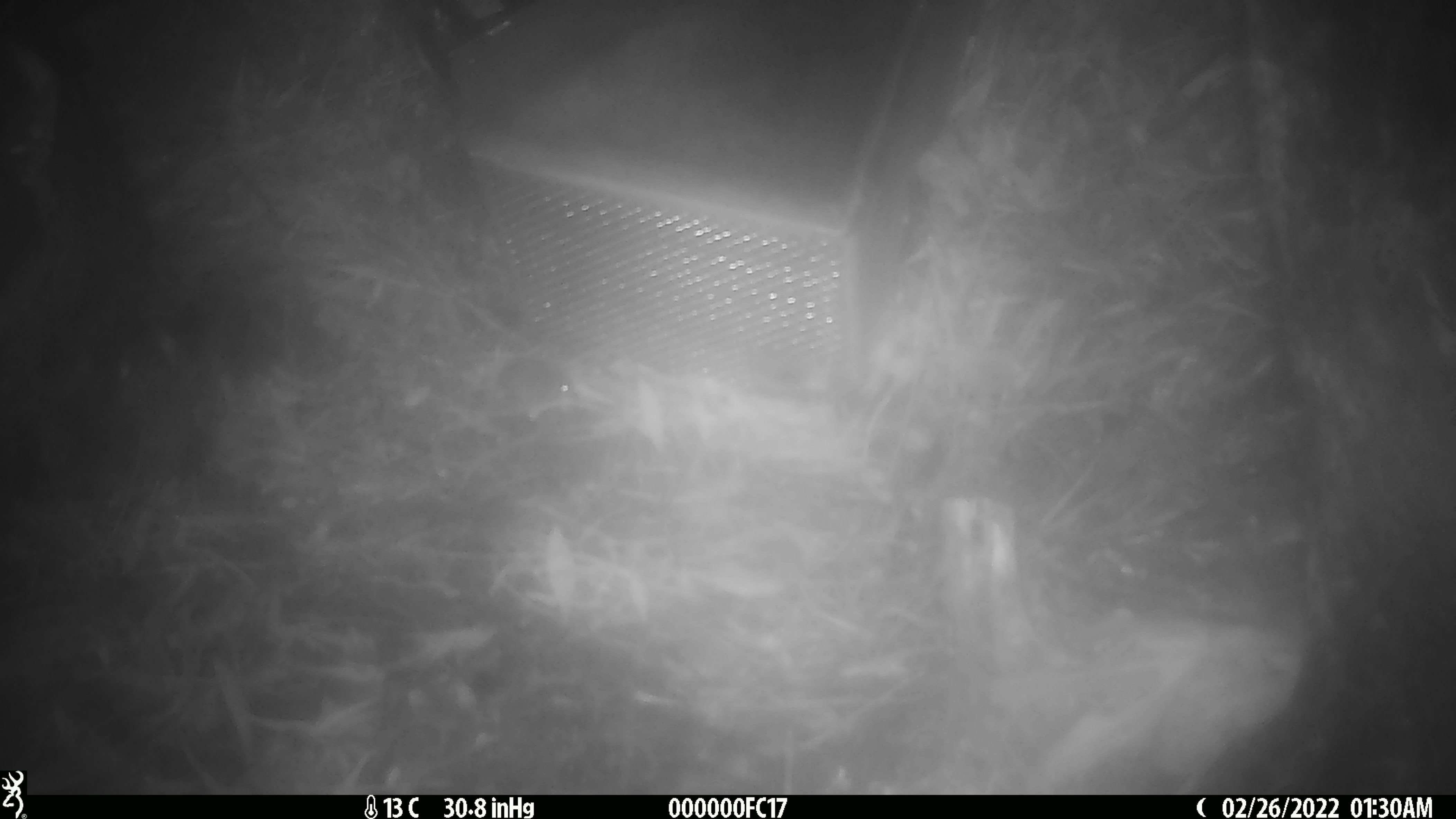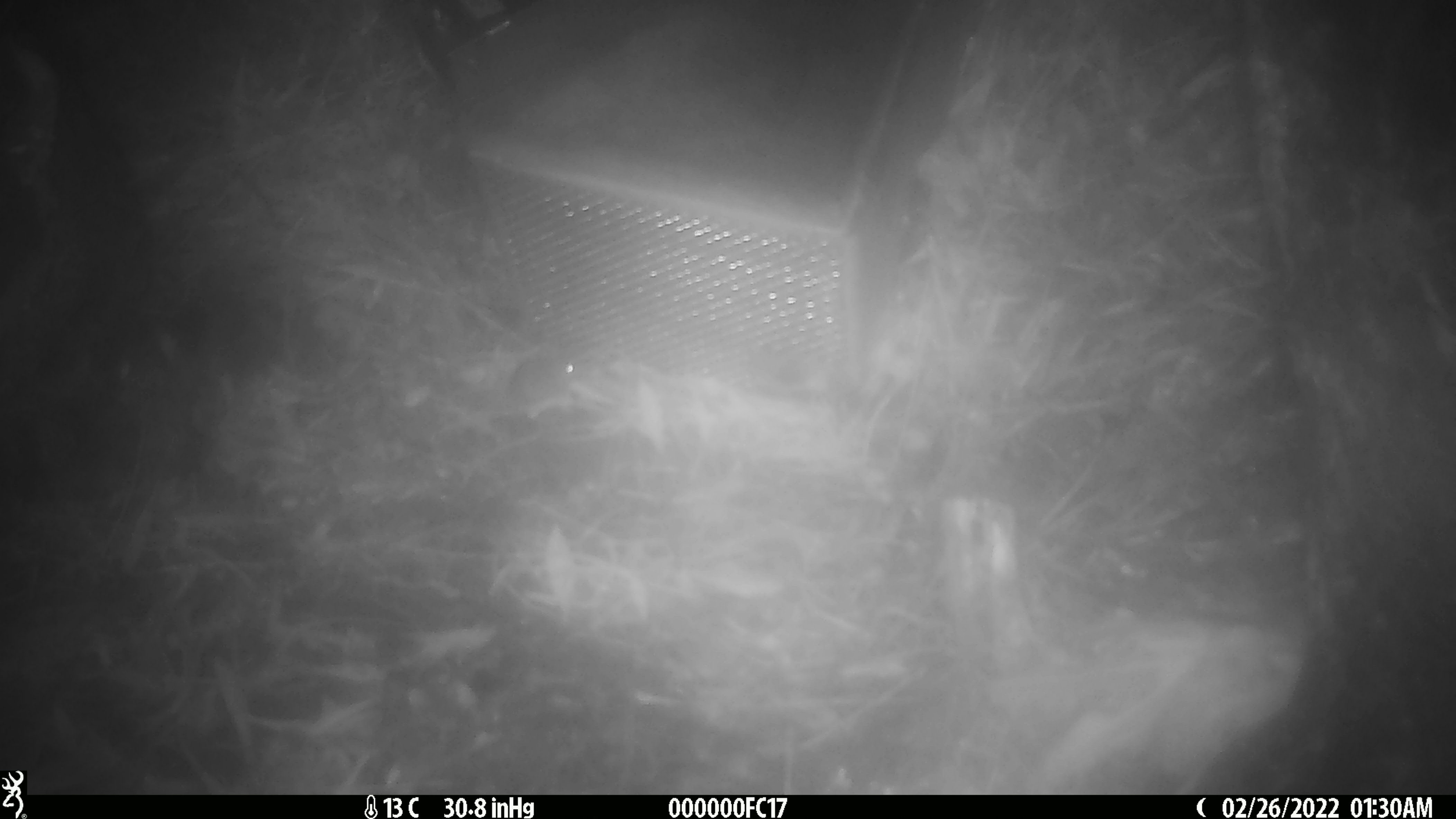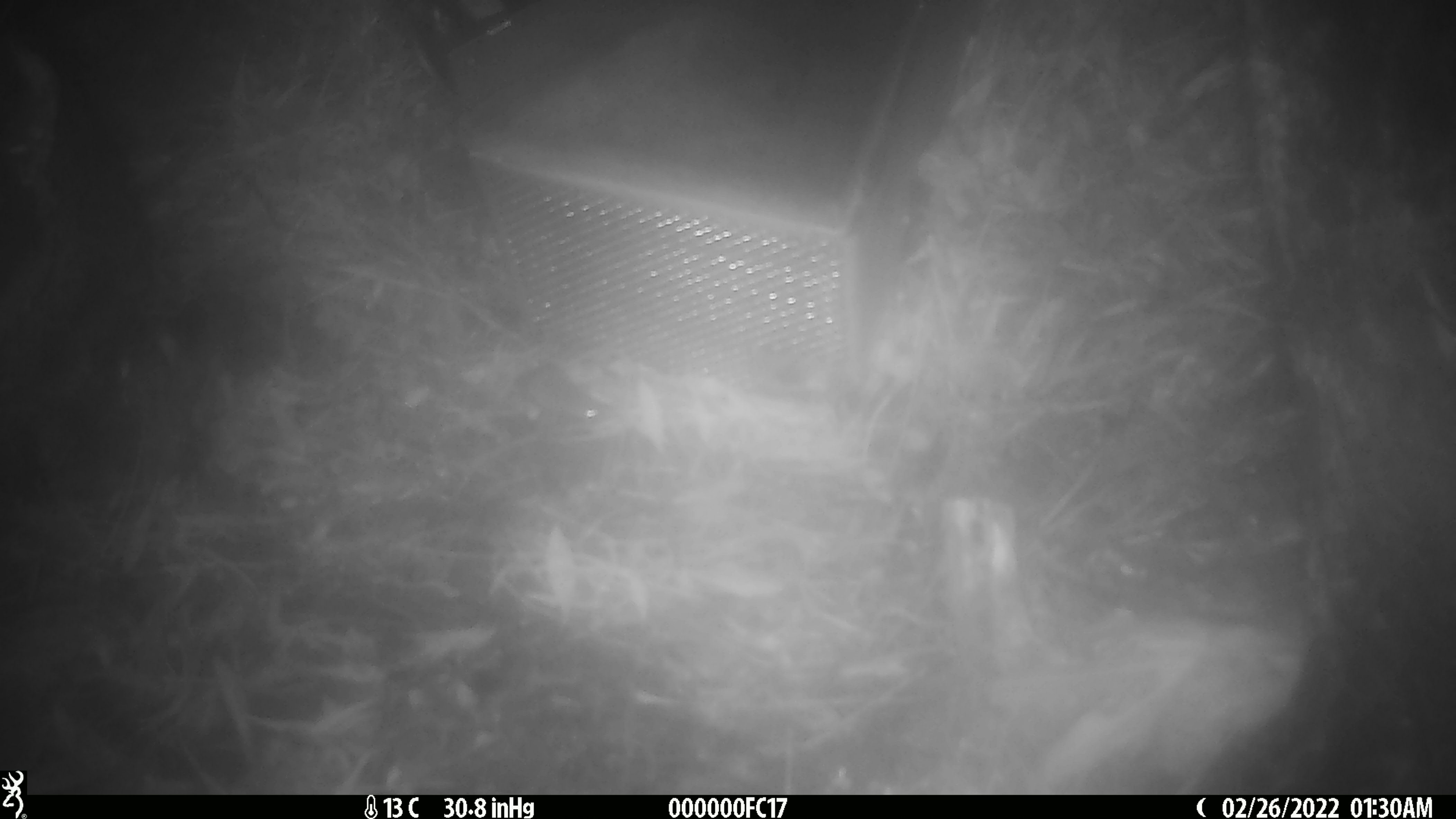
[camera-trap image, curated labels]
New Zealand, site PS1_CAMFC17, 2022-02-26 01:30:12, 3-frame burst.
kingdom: Animalia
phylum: Chordata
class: Mammalia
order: Rodentia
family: Muridae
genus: Mus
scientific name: Mus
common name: mouse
Mouse (Mus).